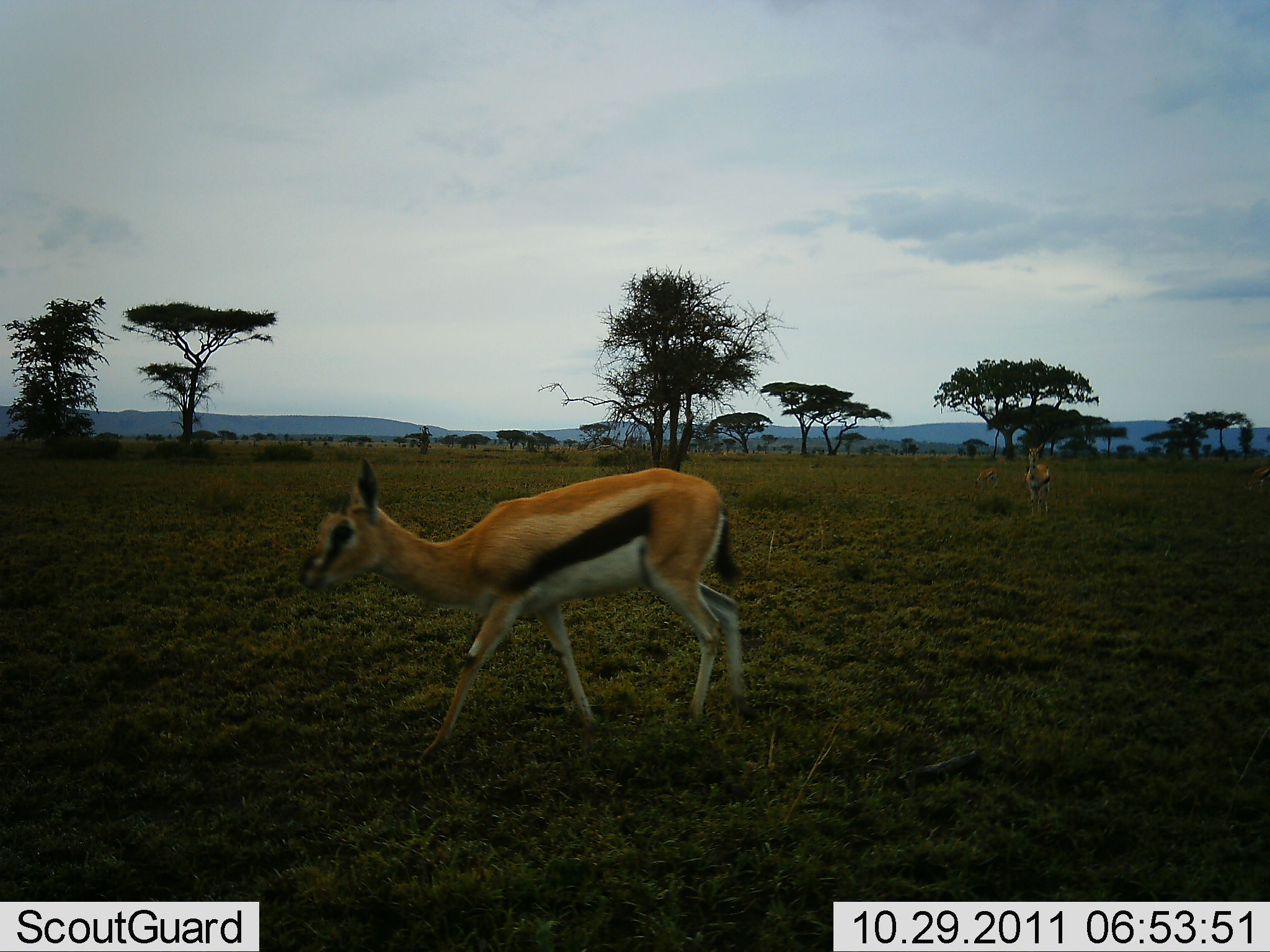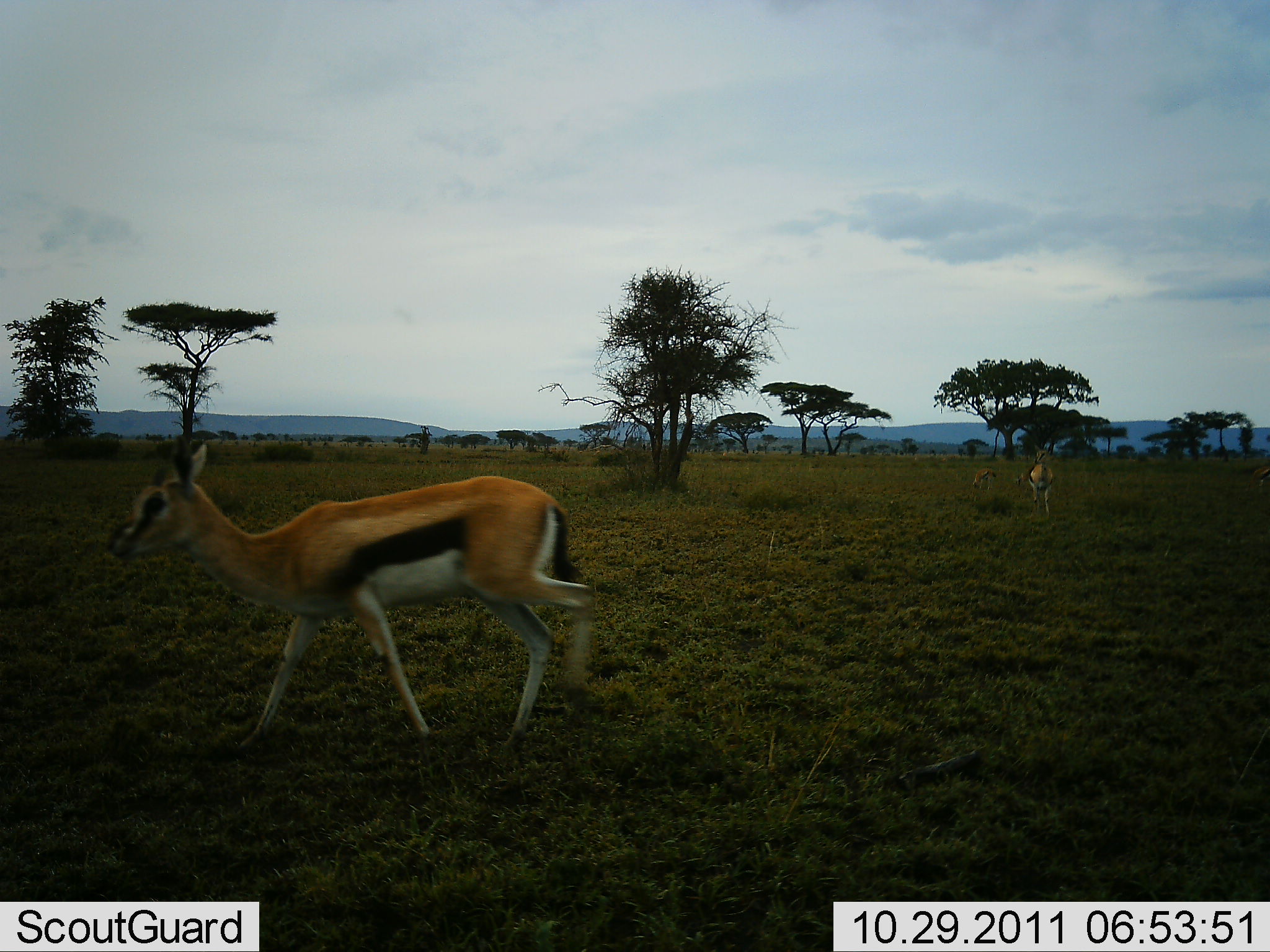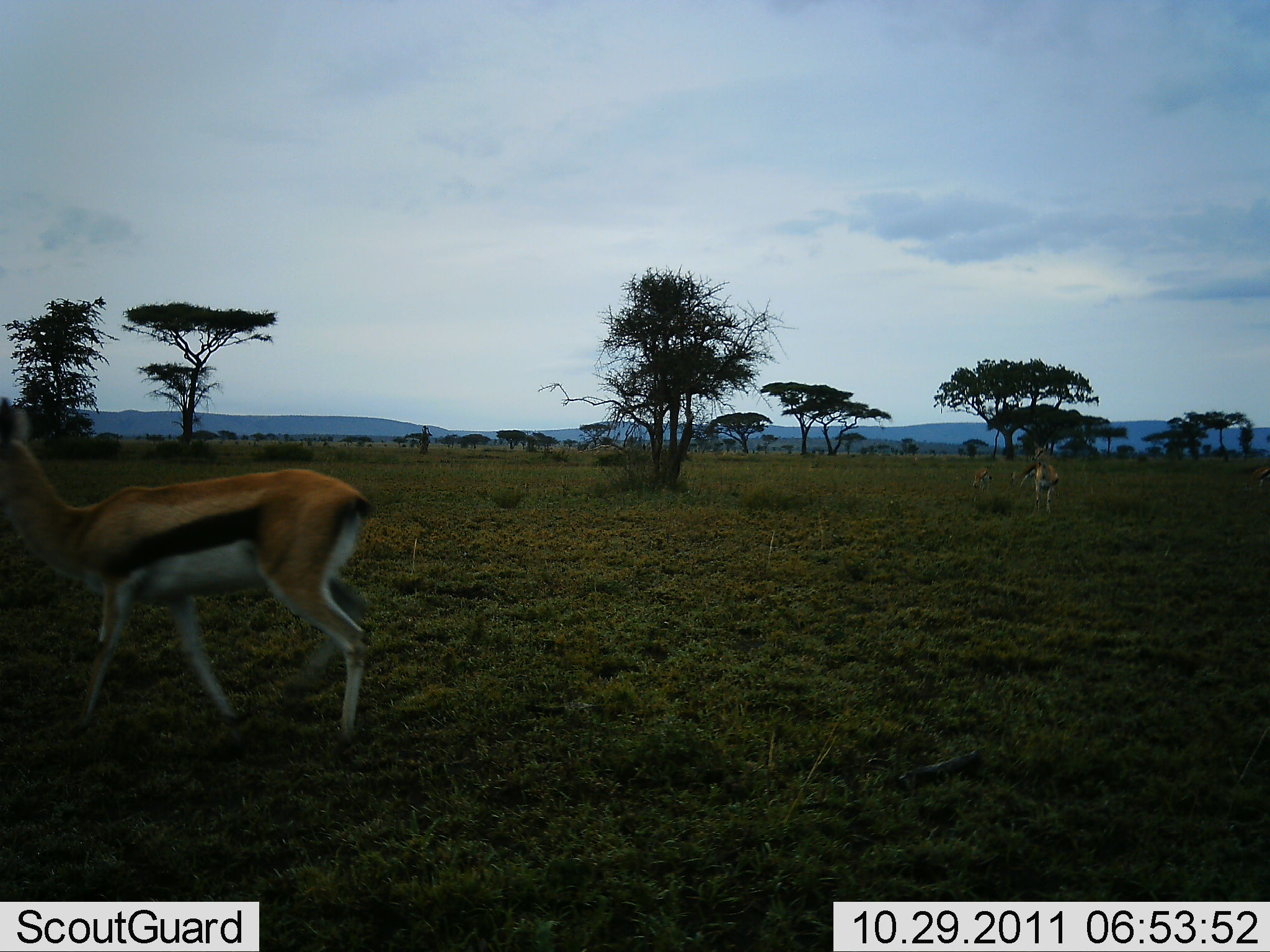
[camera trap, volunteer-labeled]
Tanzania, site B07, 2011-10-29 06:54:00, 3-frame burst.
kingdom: Animalia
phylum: Chordata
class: Mammalia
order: Artiodactyla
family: Bovidae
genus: Eudorcas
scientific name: Eudorcas thomsonii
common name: thomson's gazelle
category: gazellethomsons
Gazellethomsons (thomson's gazelle) (Eudorcas thomsonii), count 3. Behavior (volunteer vote fractions): standing 40%, resting 0%, moving 93%, interacting 0%. Young present (vote fraction): 0%. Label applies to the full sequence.